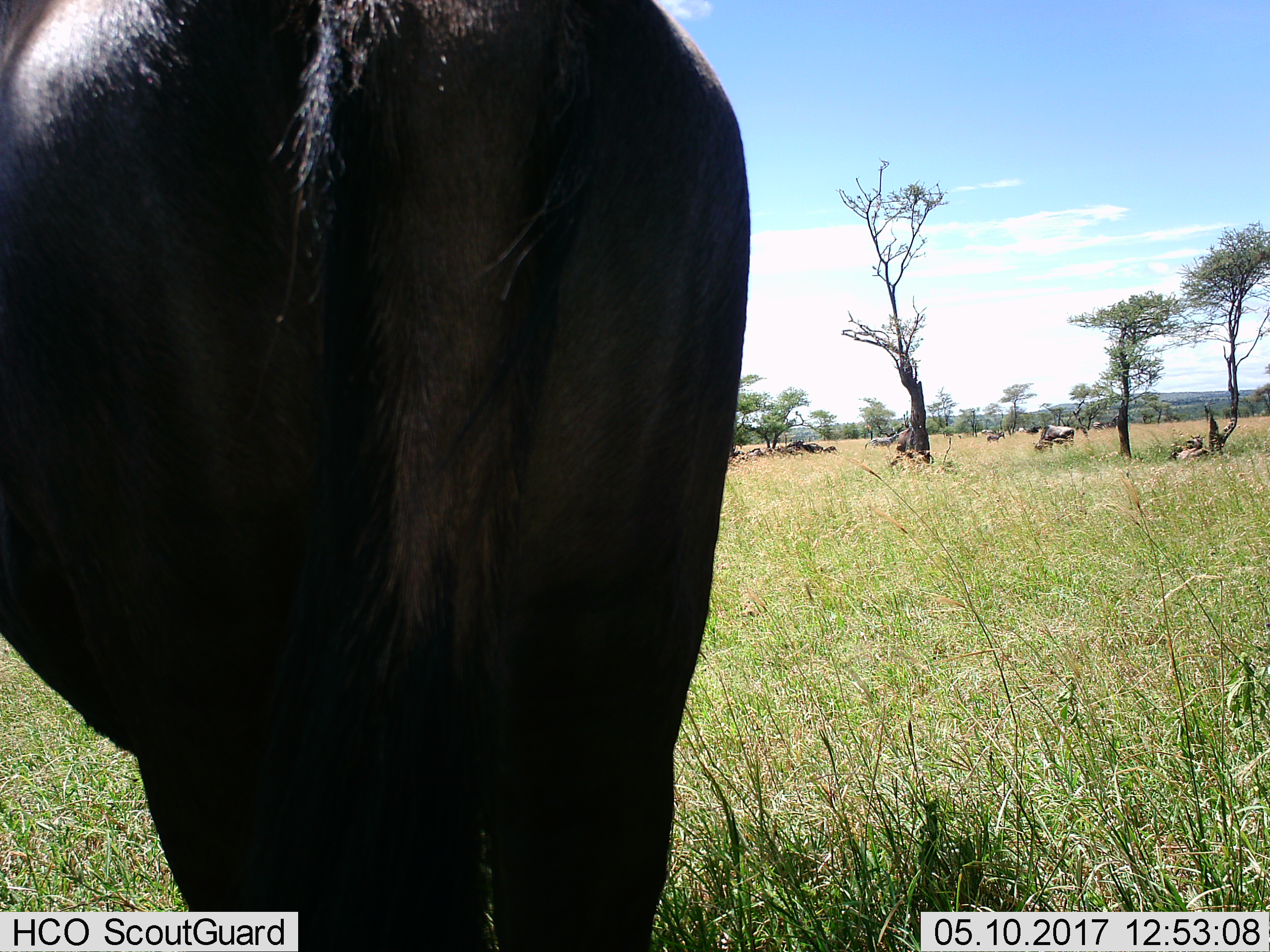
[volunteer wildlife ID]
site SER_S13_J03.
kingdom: Animalia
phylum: Chordata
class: Mammalia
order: Artiodactyla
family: Bovidae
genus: Connochaetes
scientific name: Connochaetes taurinus taurinus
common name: blue wildebeest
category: wildebeestblue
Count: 3.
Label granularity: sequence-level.